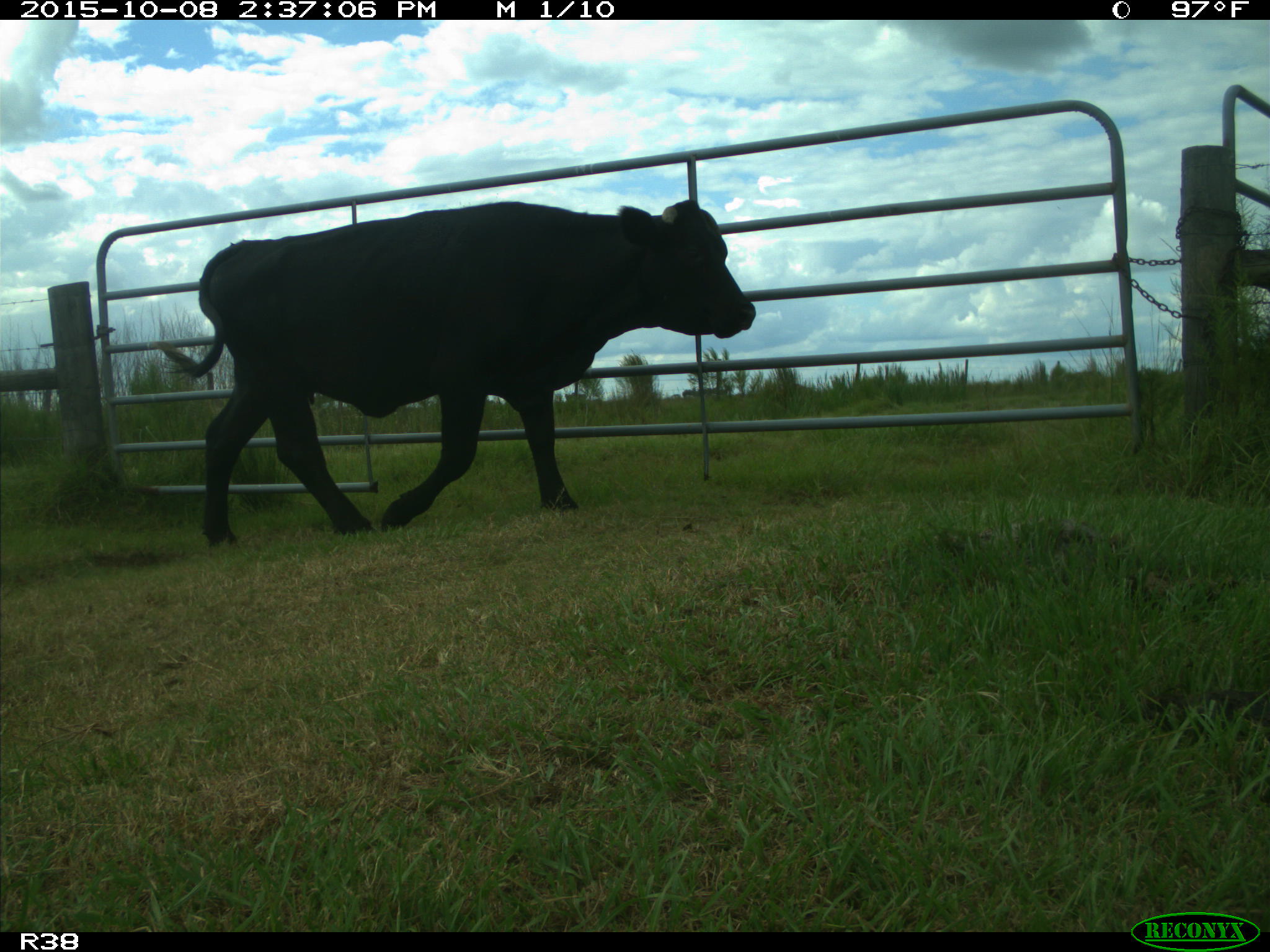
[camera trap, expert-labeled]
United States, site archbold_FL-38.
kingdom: Animalia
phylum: Chordata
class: Mammalia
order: Artiodactyla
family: Bovidae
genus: Bos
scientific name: Bos taurus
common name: domestic cow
Bos taurus (domestic cow).